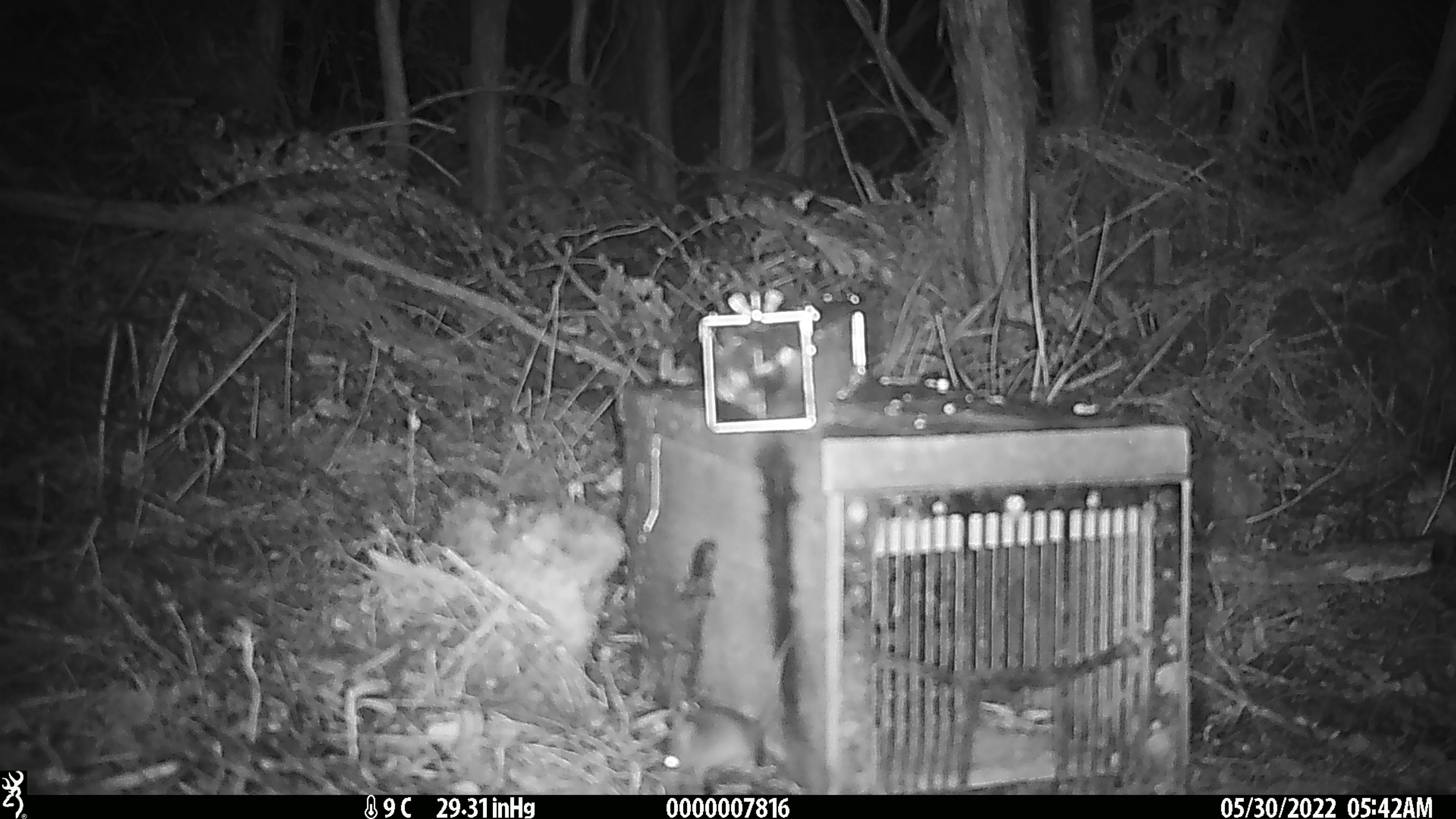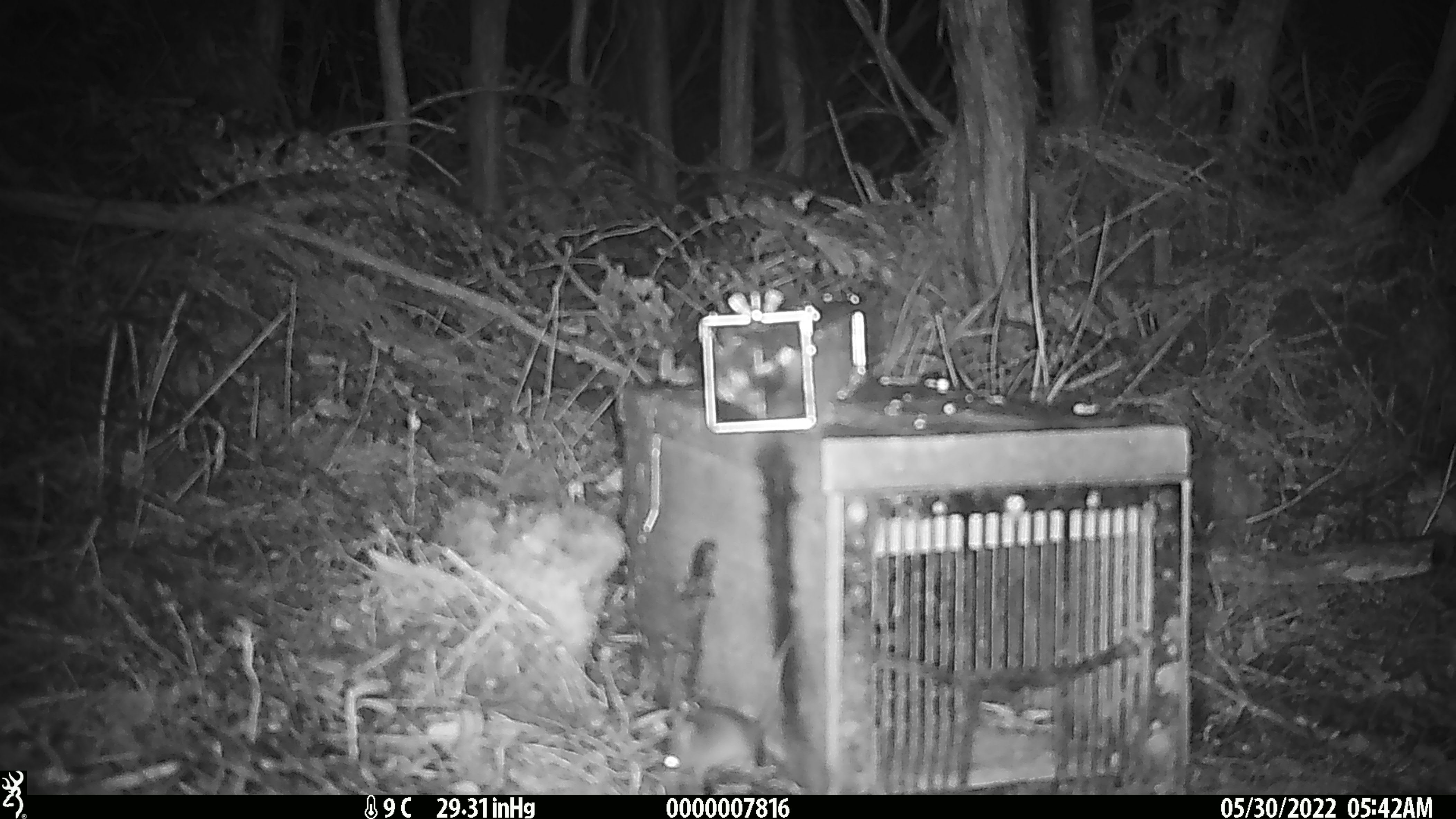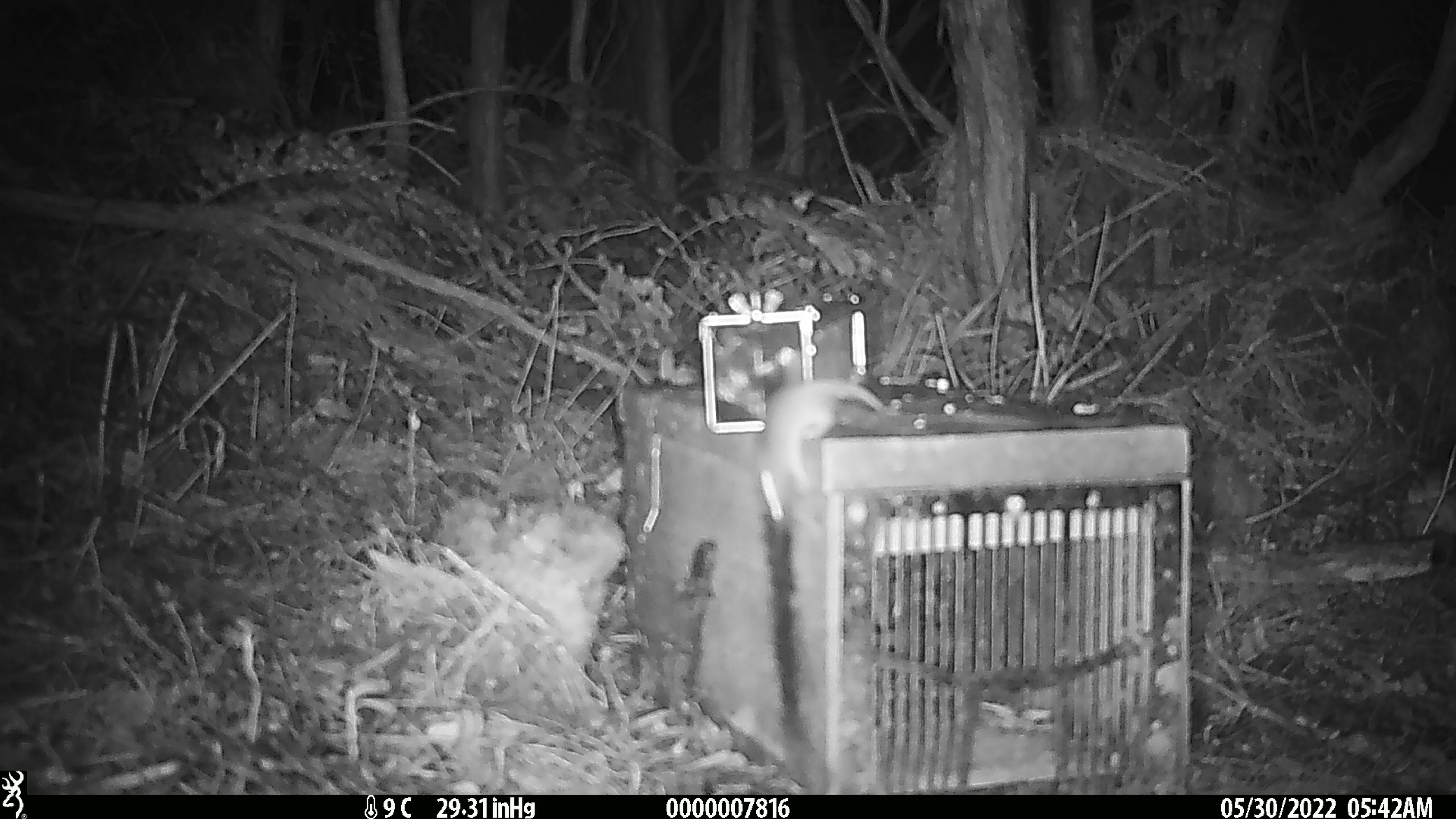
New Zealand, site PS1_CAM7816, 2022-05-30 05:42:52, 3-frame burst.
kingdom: Animalia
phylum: Chordata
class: Mammalia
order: Rodentia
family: Muridae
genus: Mus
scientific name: Mus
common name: mouse